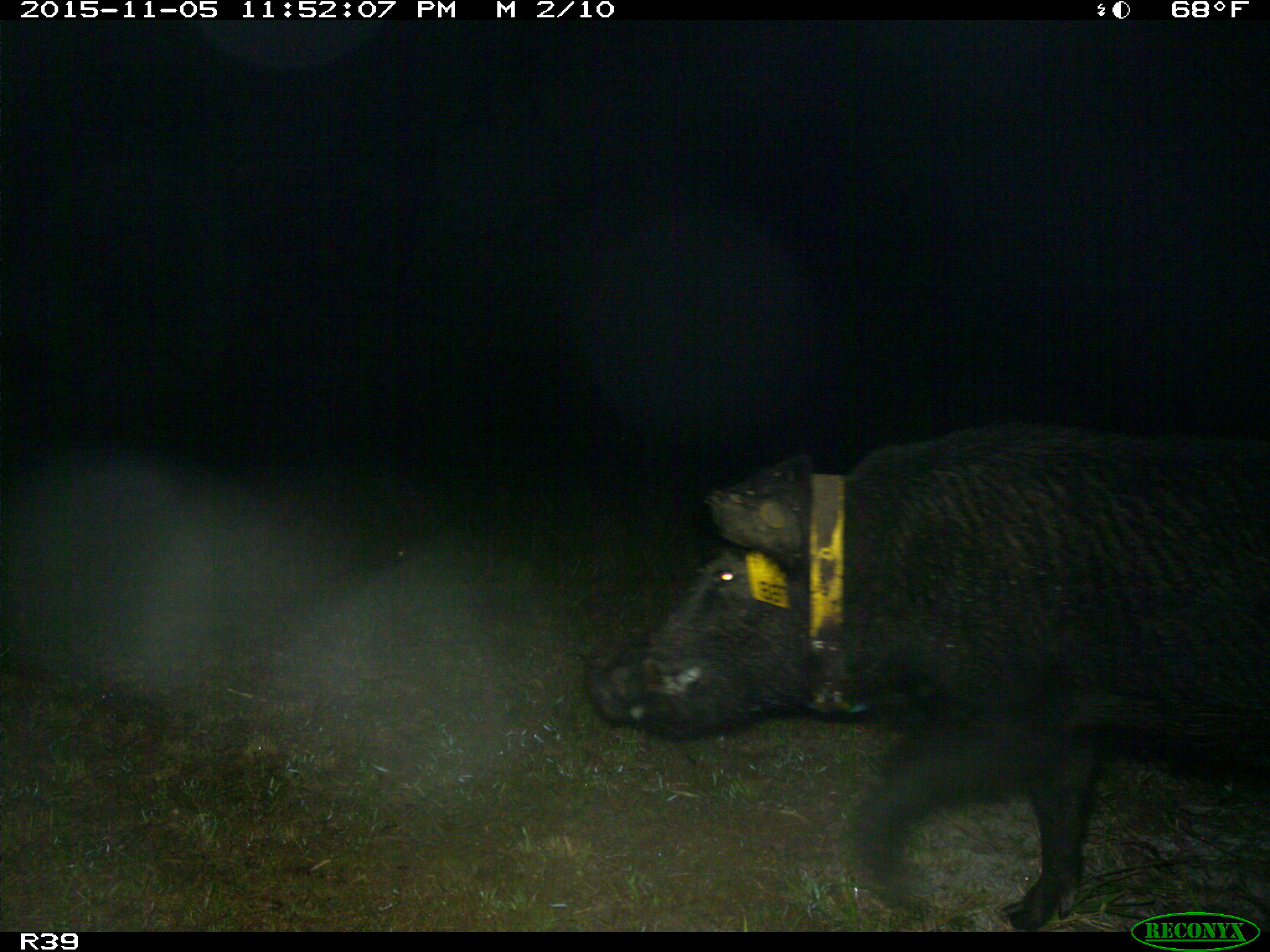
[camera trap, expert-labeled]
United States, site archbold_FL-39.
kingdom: Animalia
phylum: Chordata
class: Mammalia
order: Artiodactyla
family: Suidae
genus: Sus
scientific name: Sus scrofa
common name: wild boar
Sus scrofa (wild boar).